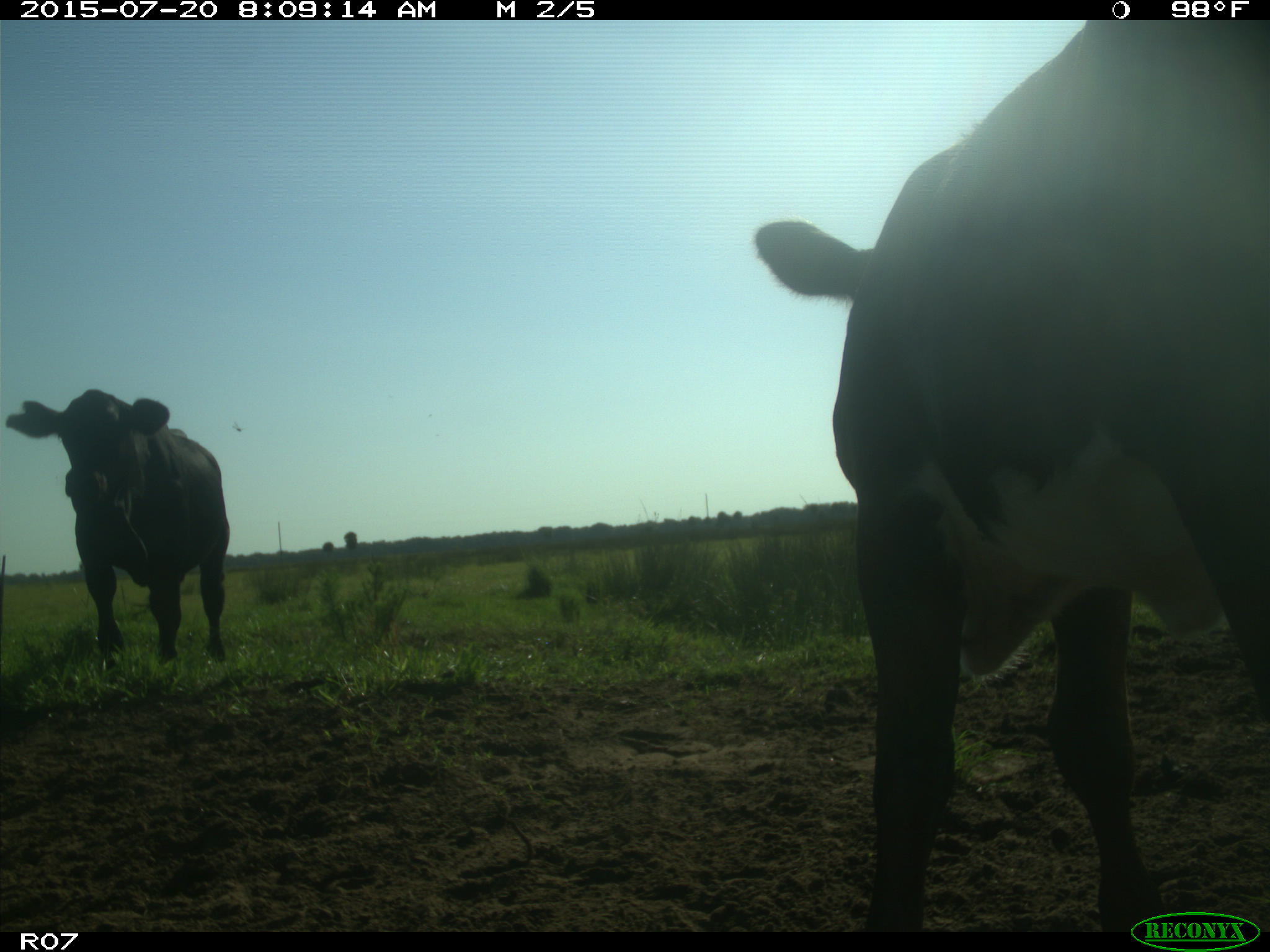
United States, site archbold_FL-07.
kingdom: Animalia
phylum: Chordata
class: Mammalia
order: Artiodactyla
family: Bovidae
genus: Bos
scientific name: Bos taurus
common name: domestic cow